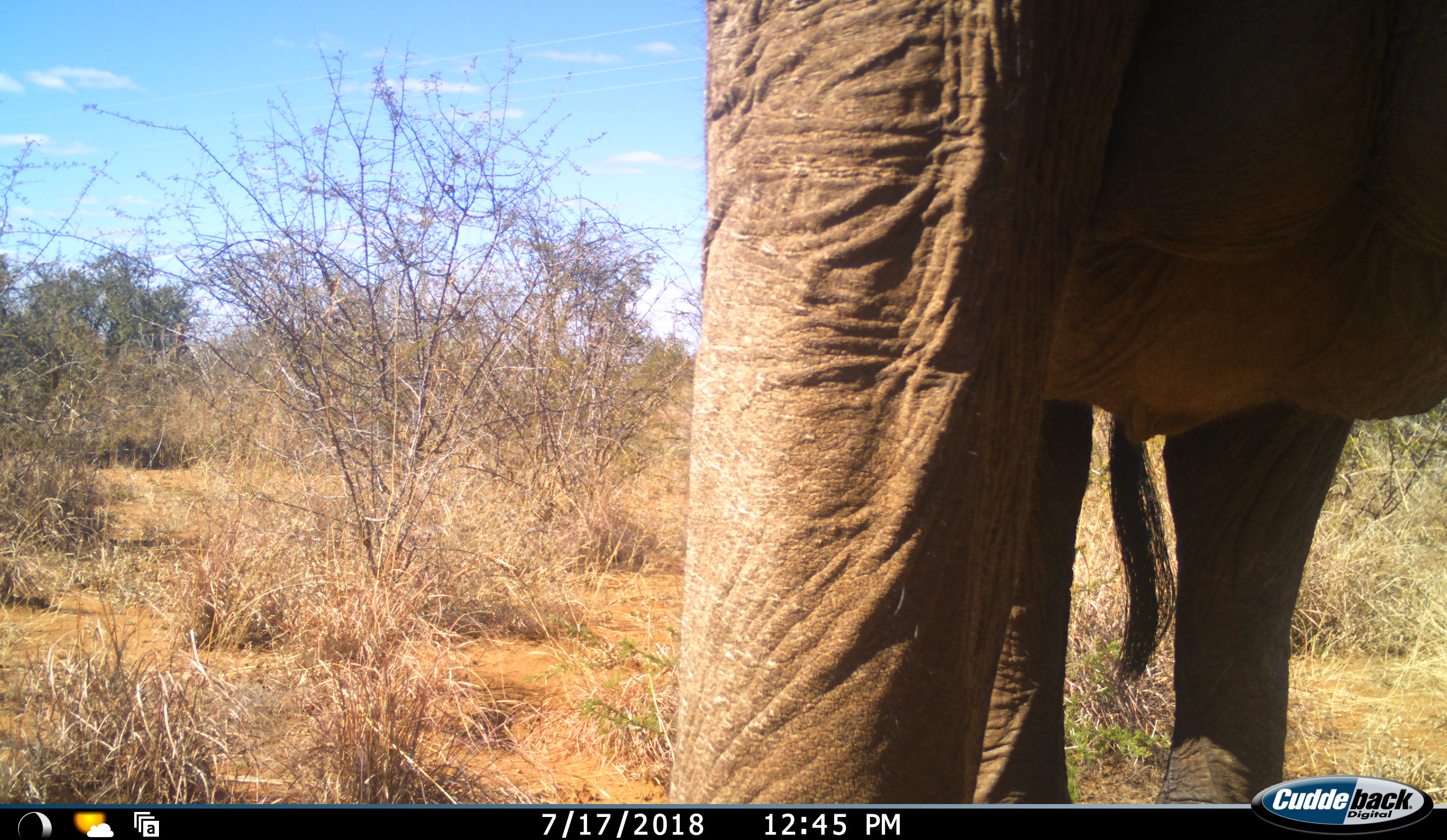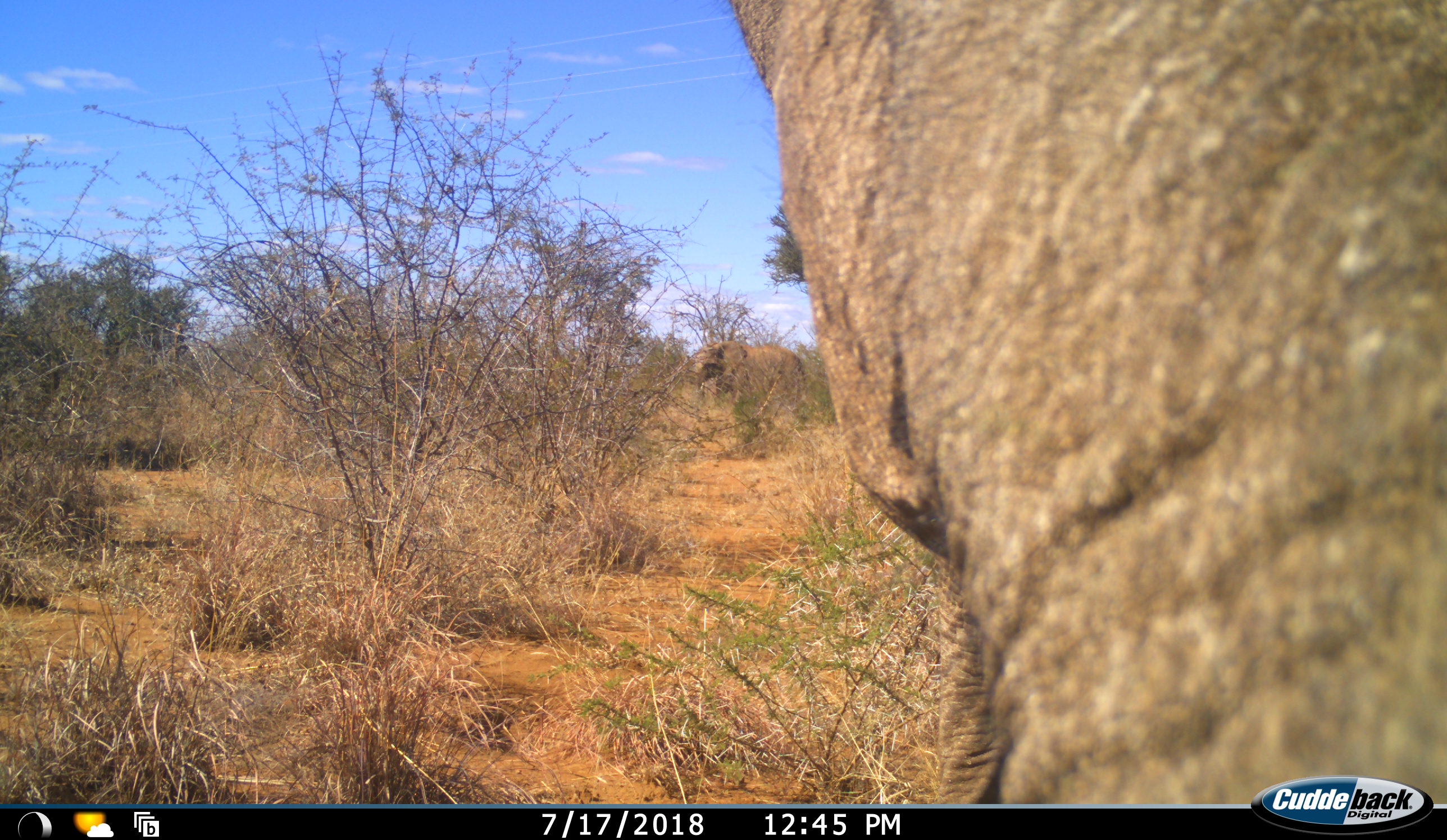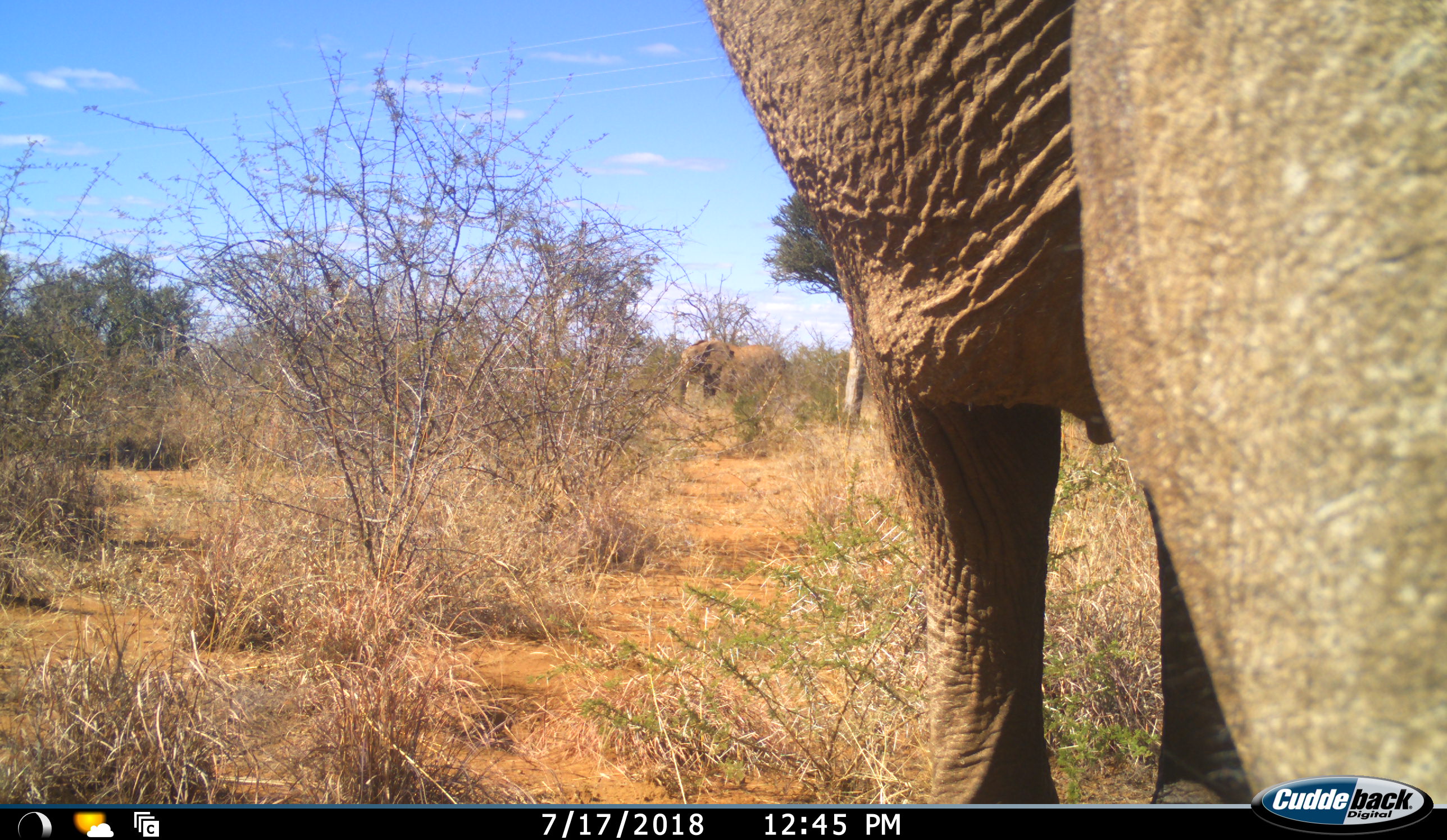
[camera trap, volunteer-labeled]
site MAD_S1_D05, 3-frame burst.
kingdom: Animalia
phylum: Chordata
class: Mammalia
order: Proboscidea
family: Elephantidae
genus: Loxodonta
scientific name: Loxodonta africana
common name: african bush elephant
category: elephant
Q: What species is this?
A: Elephant (african bush elephant) (Loxodonta africana).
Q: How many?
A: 2.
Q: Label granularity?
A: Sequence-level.